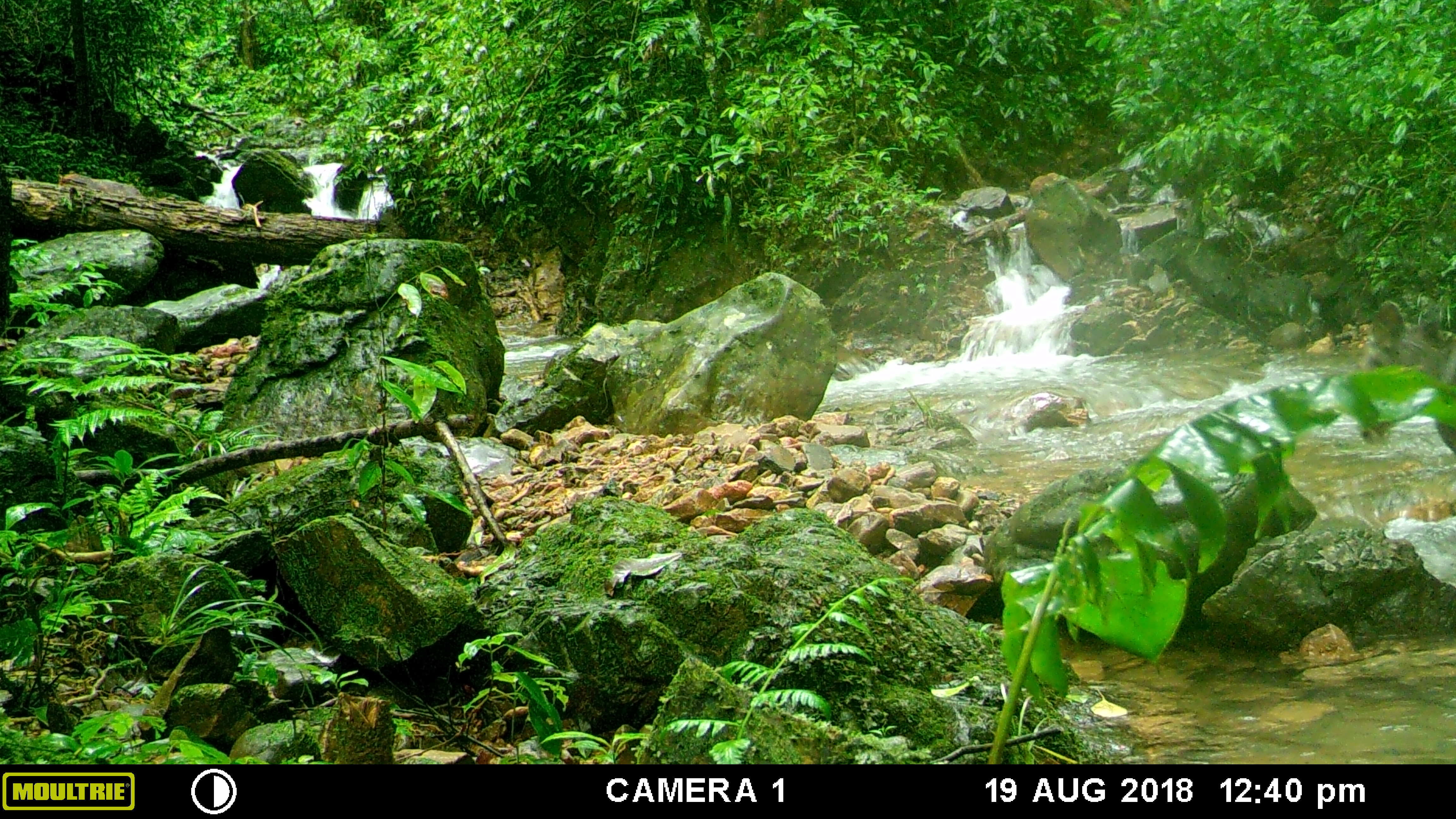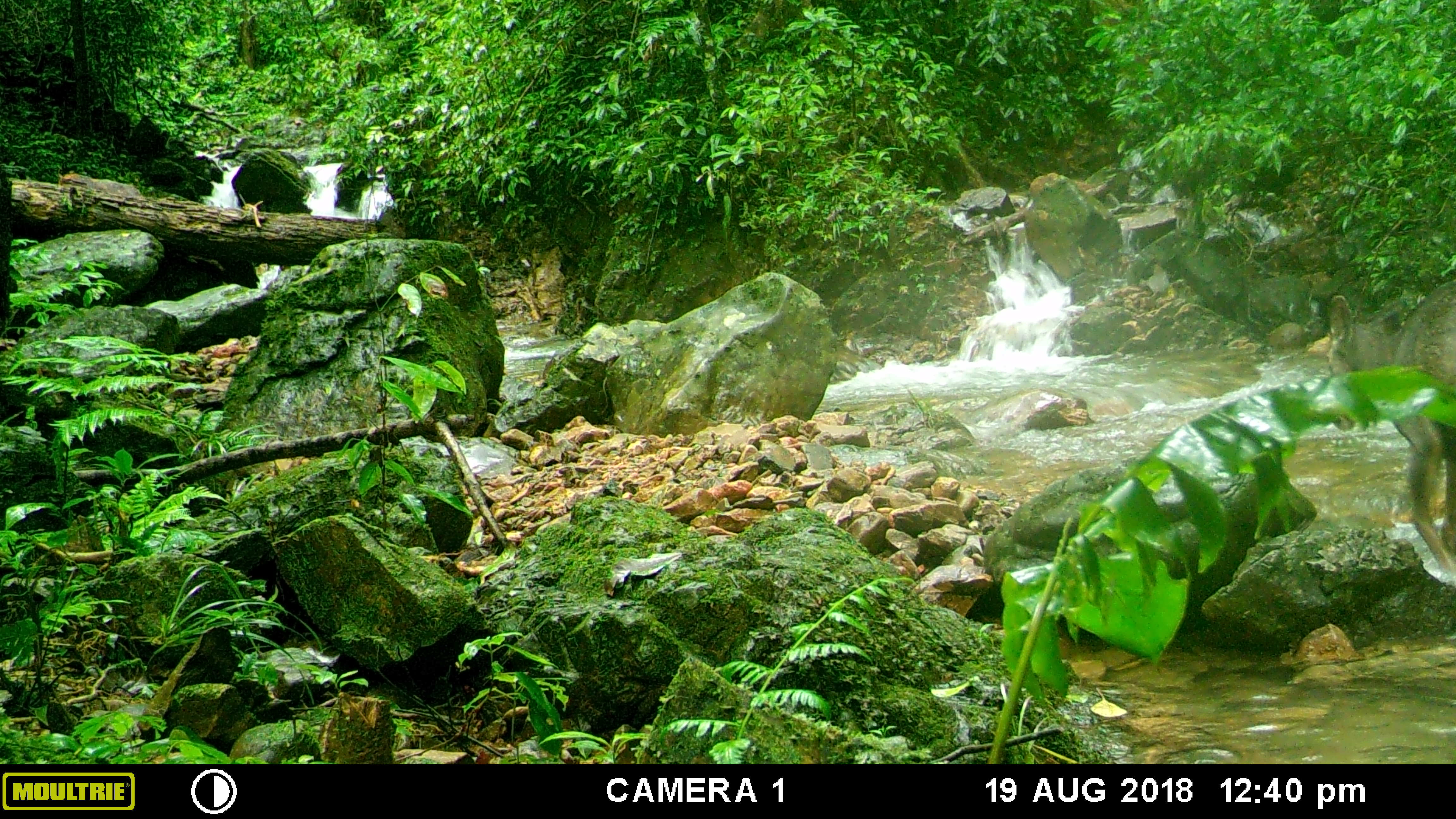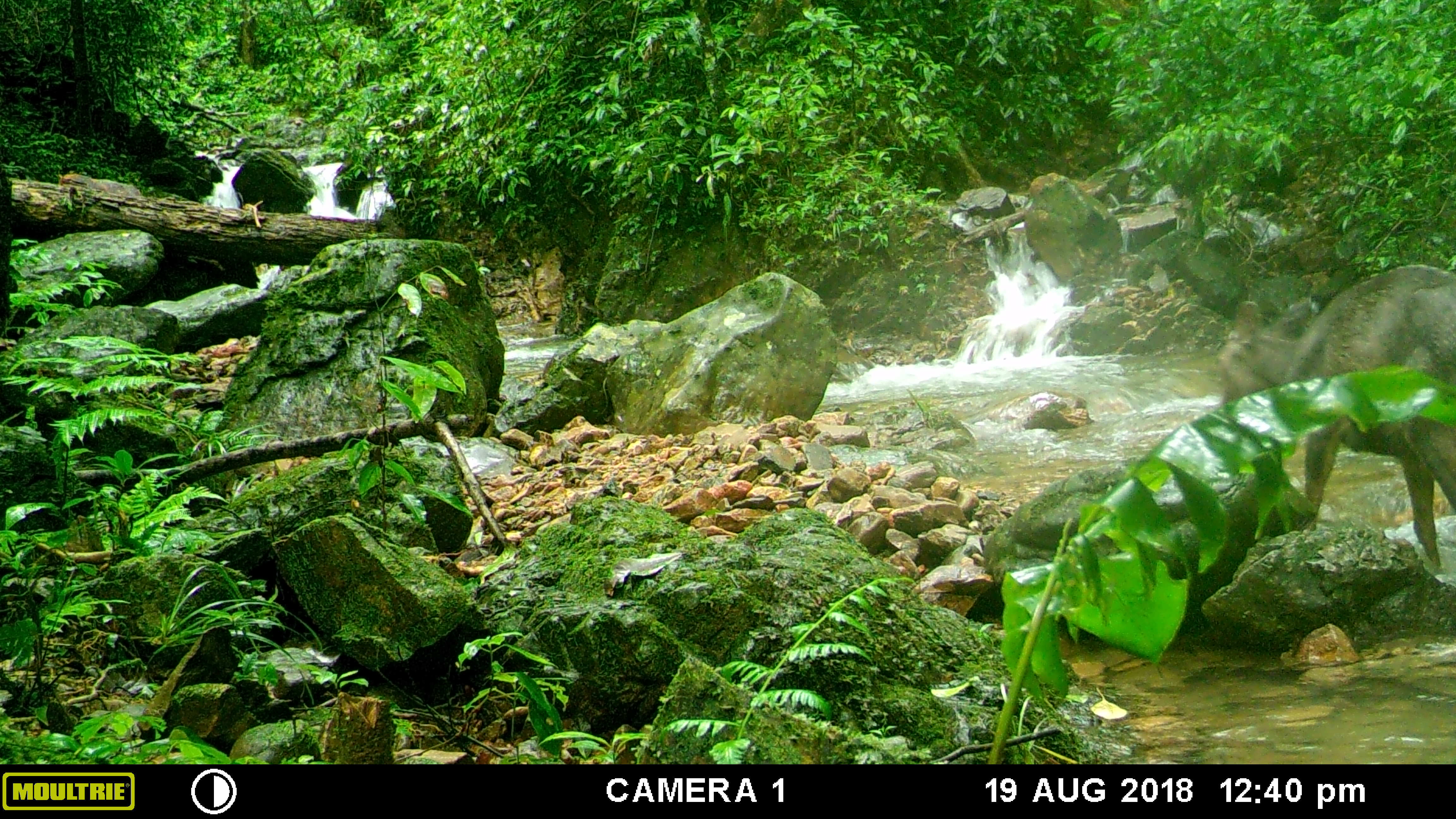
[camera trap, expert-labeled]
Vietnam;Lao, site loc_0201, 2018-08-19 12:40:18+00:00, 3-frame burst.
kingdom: Animalia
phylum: Chordata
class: Mammalia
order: Artiodactyla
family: Cervidae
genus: Rusa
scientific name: Rusa unicolor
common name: sambar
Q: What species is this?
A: Sambar (Rusa unicolor).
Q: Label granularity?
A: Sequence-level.